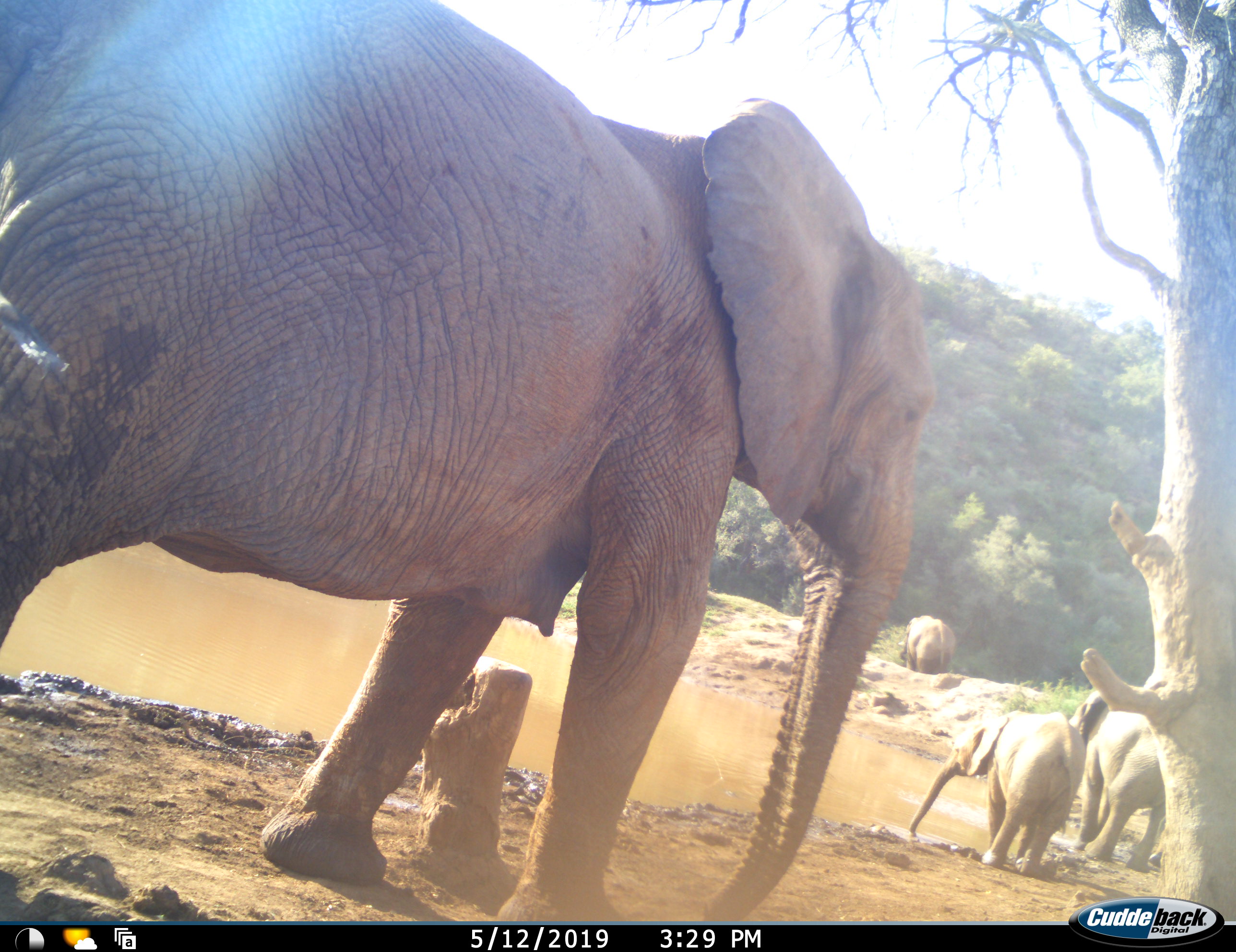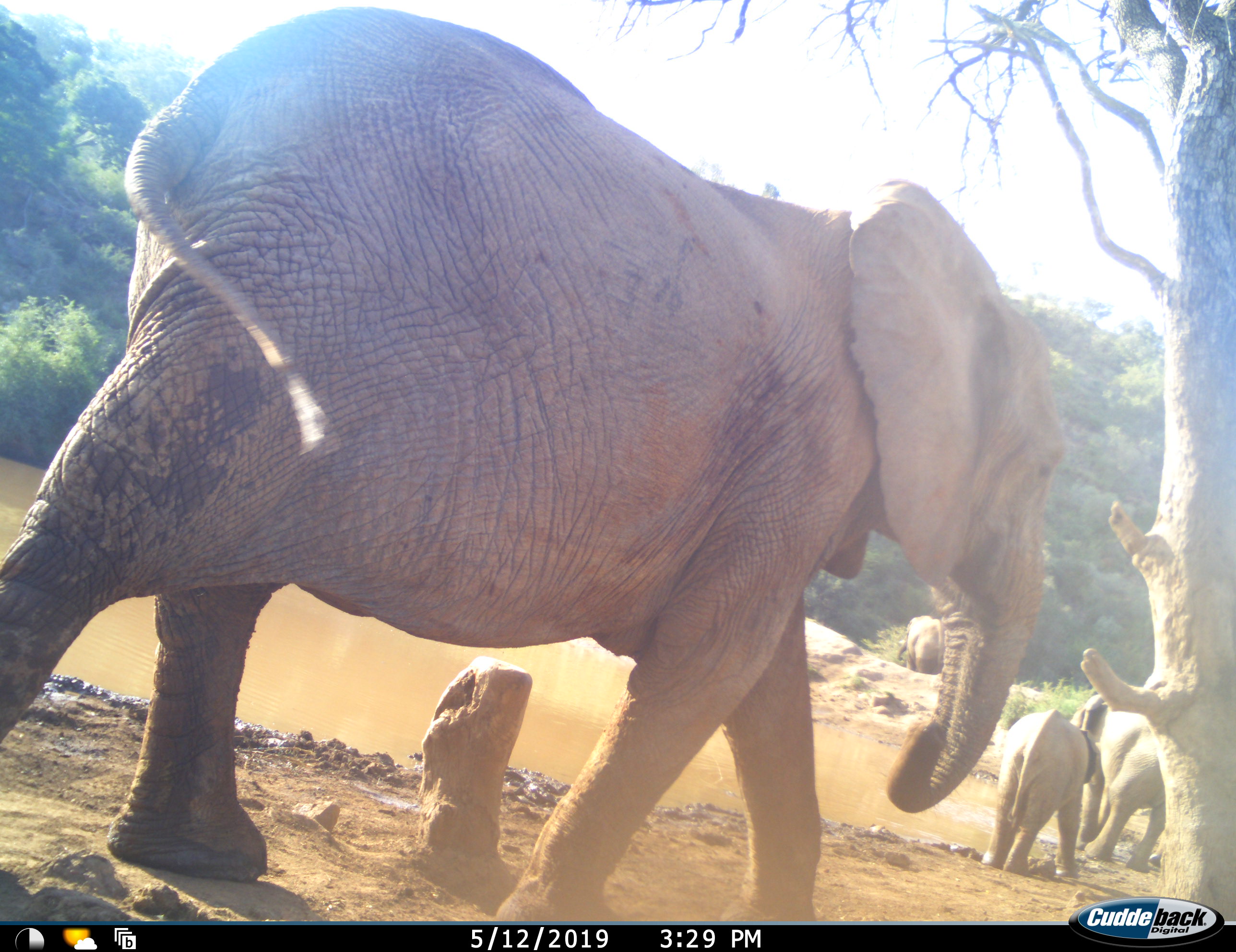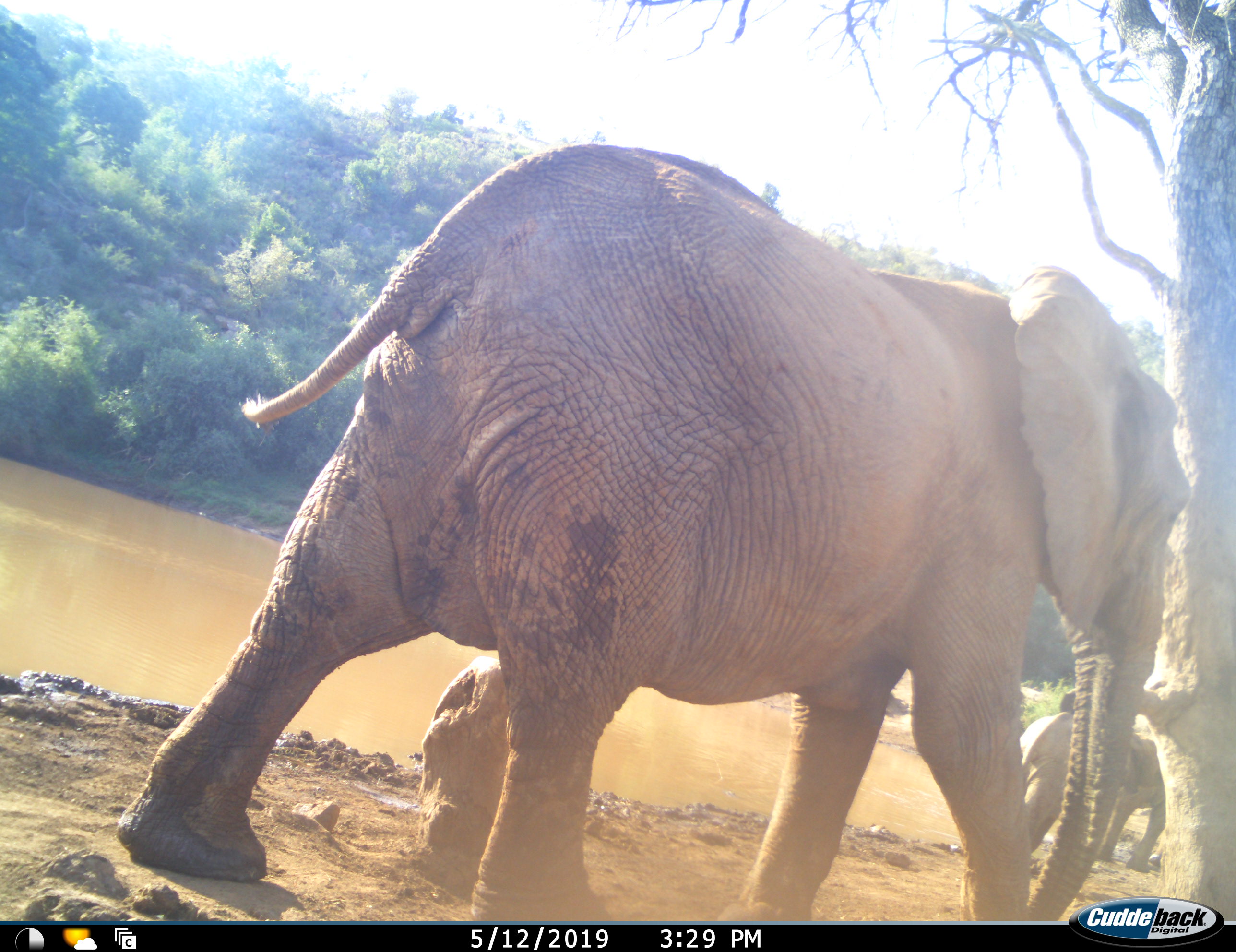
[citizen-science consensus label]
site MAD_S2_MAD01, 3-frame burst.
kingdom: Animalia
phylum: Chordata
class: Mammalia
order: Proboscidea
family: Elephantidae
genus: Loxodonta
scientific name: Loxodonta africana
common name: african bush elephant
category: elephant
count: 4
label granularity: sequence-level